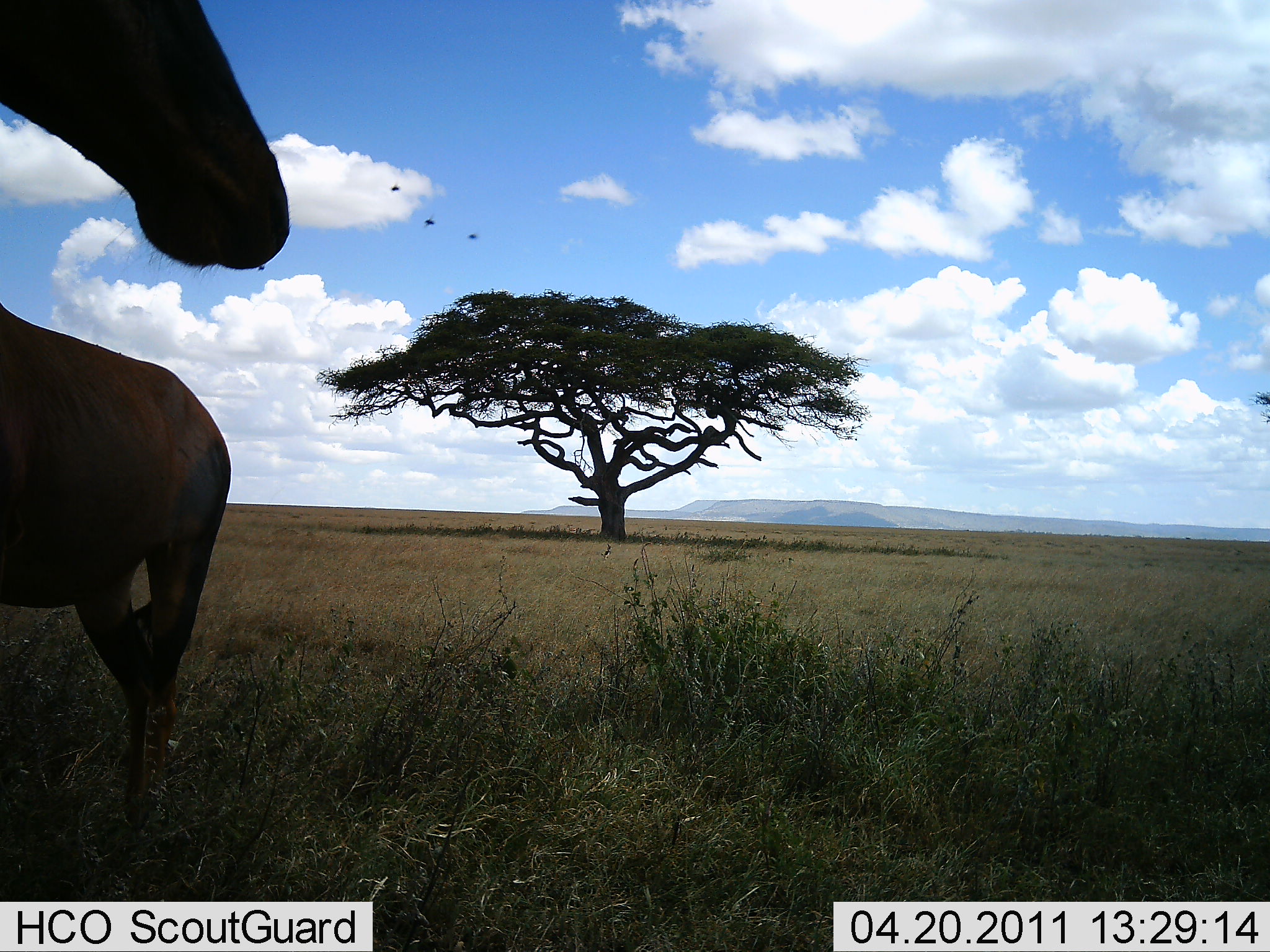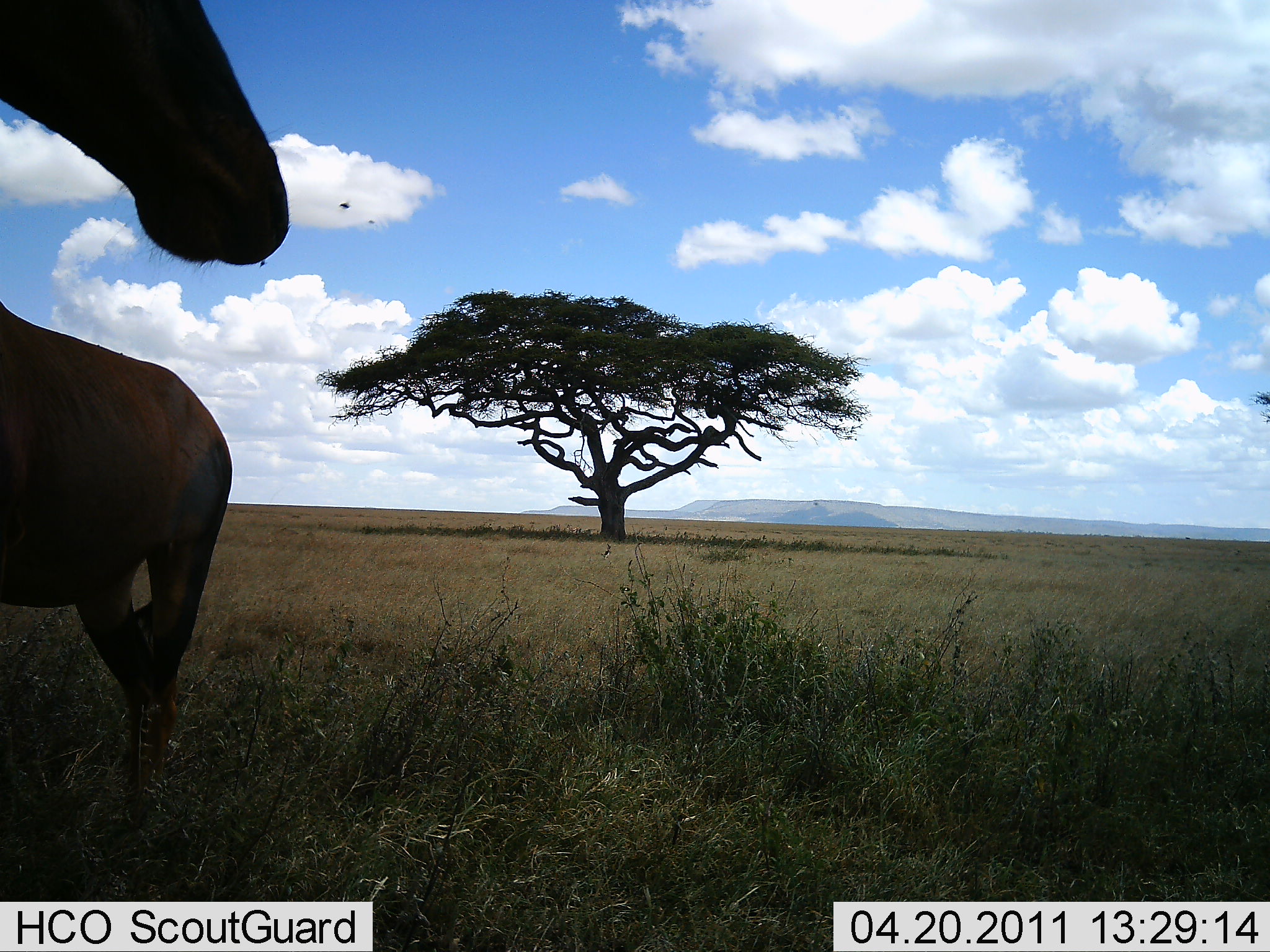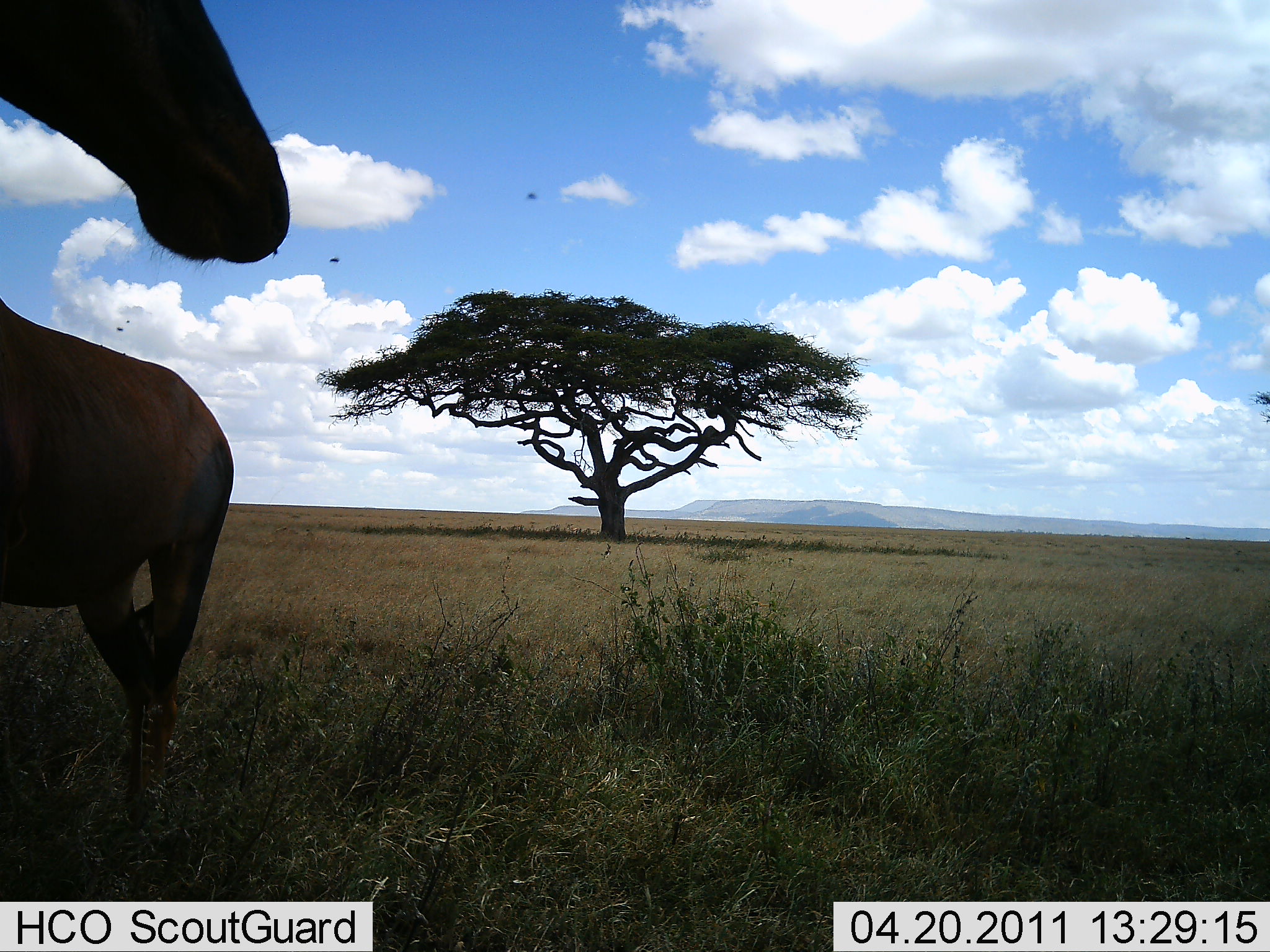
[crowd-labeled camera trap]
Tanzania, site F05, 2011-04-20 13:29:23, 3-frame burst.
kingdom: Animalia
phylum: Chordata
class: Mammalia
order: Artiodactyla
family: Bovidae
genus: Damaliscus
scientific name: Damaliscus lunatus jimela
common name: topi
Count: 2.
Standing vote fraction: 100%.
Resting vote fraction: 0%.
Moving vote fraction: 0%.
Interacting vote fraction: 0%.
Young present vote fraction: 0%.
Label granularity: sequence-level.